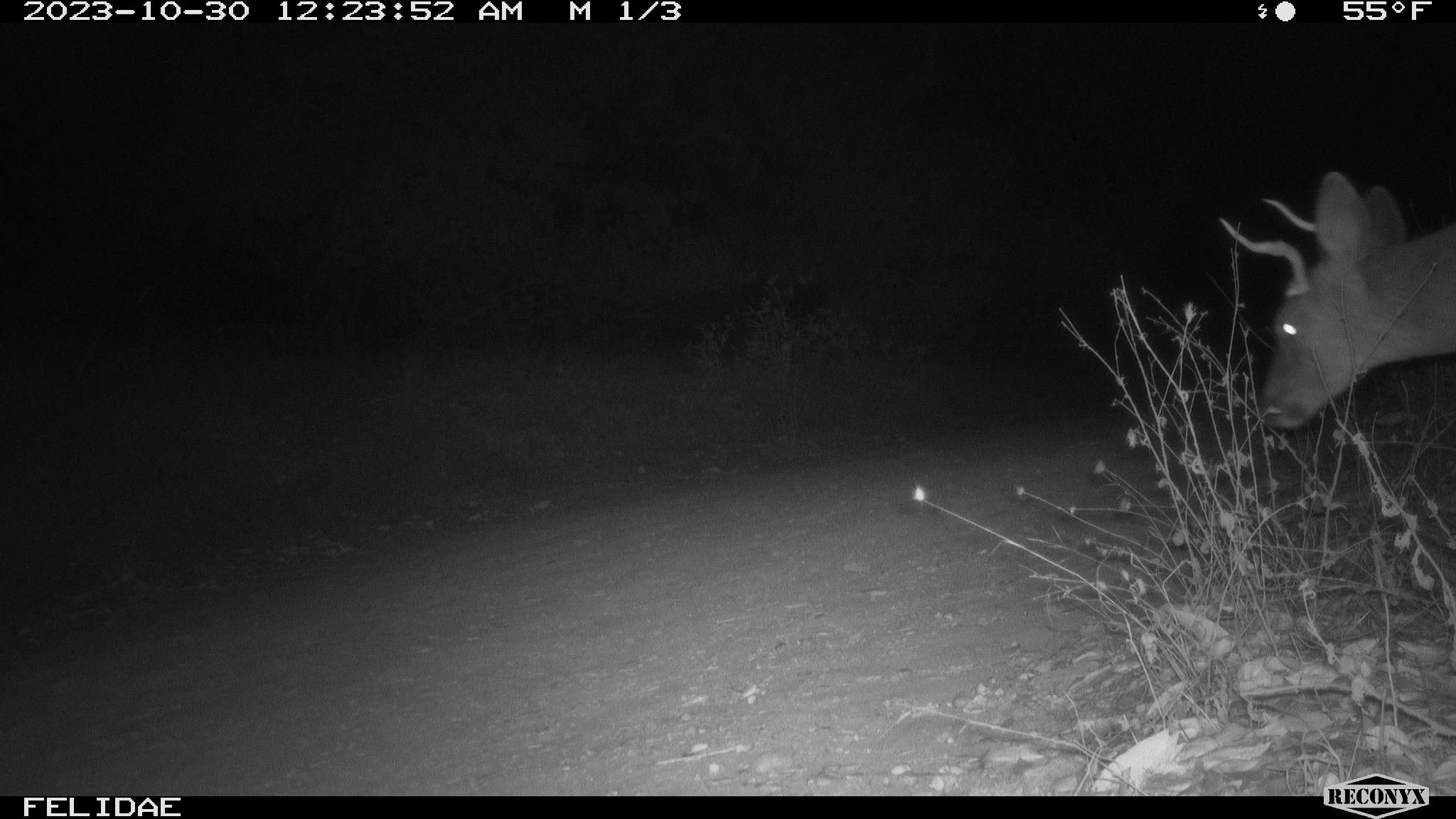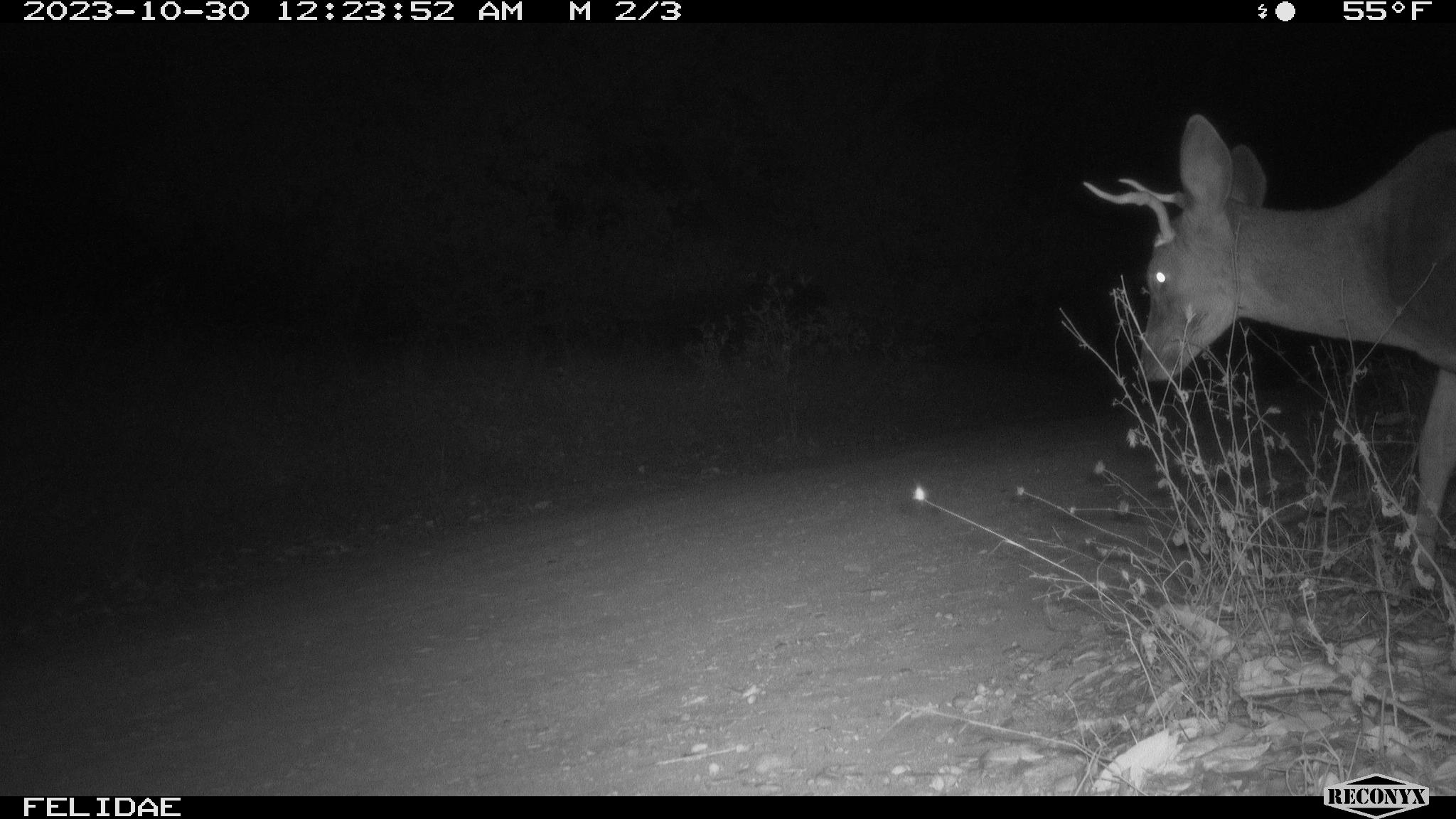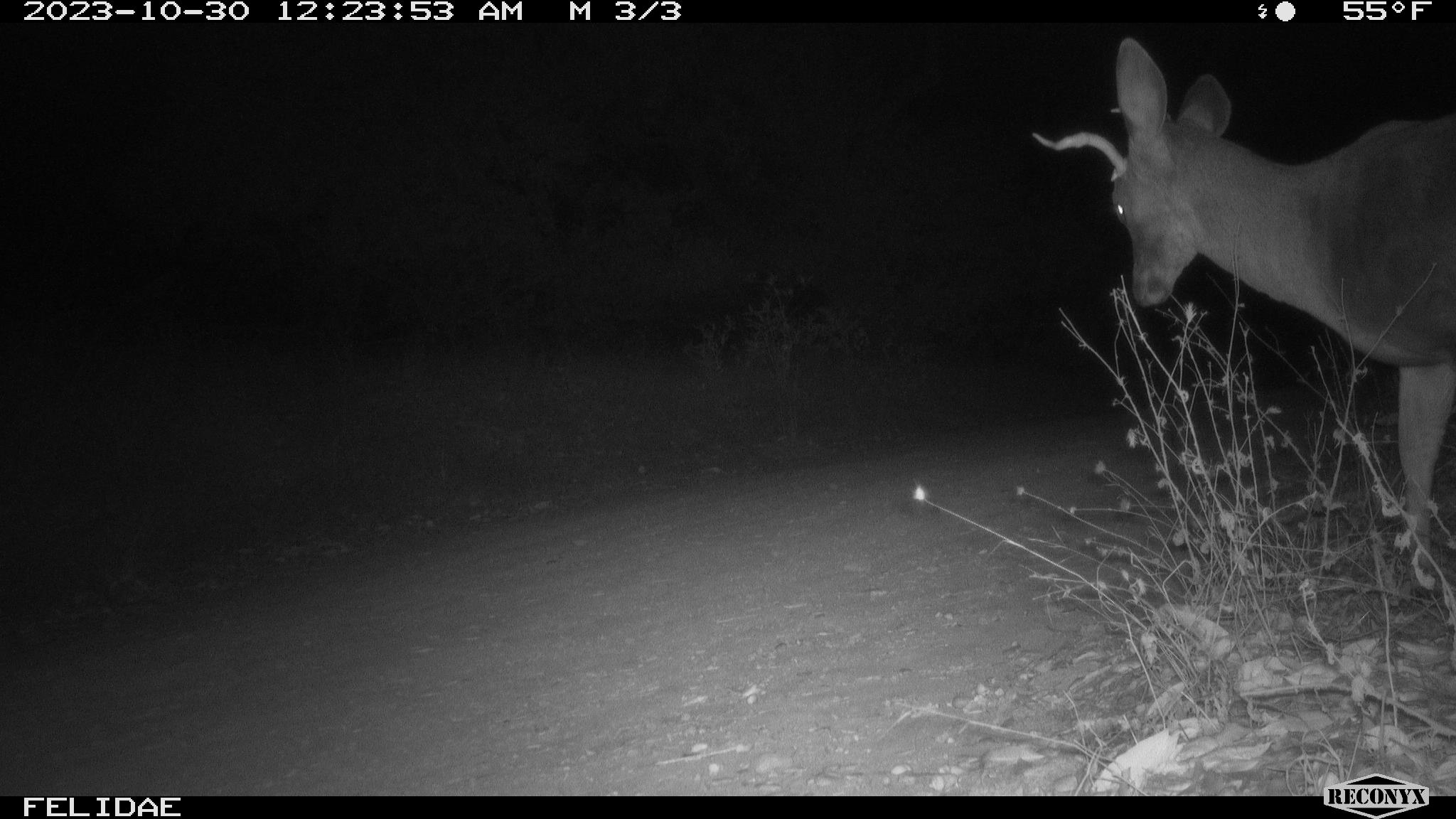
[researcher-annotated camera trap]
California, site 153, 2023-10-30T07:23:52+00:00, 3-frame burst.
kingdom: Animalia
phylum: Chordata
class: Mammalia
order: Artiodactyla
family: Cervidae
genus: Odocoileus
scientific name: Odocoileus hemionus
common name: mule deer